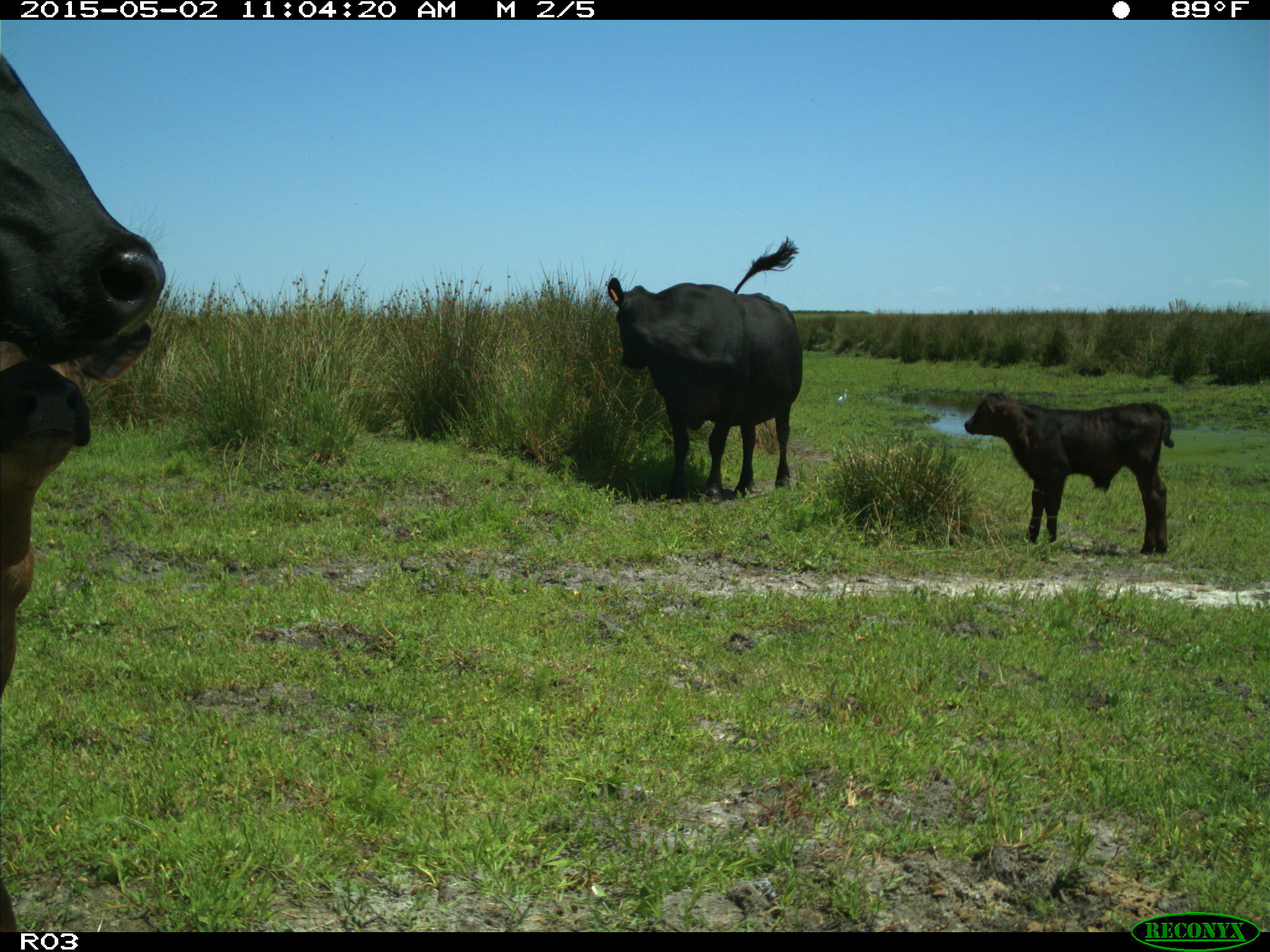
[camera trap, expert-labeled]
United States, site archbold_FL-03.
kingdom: Animalia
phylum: Chordata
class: Mammalia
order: Artiodactyla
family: Bovidae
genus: Bos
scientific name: Bos taurus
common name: domestic cow